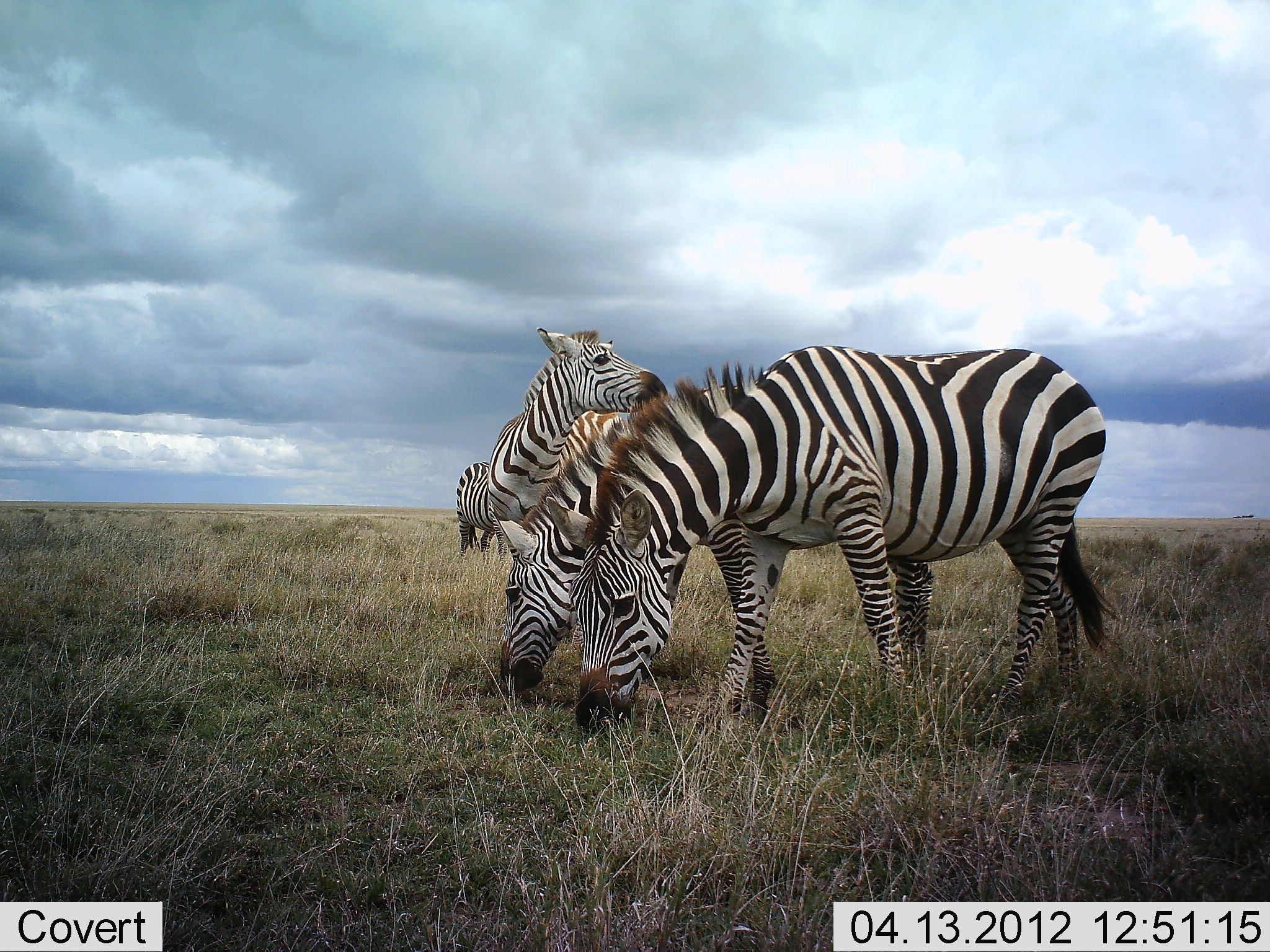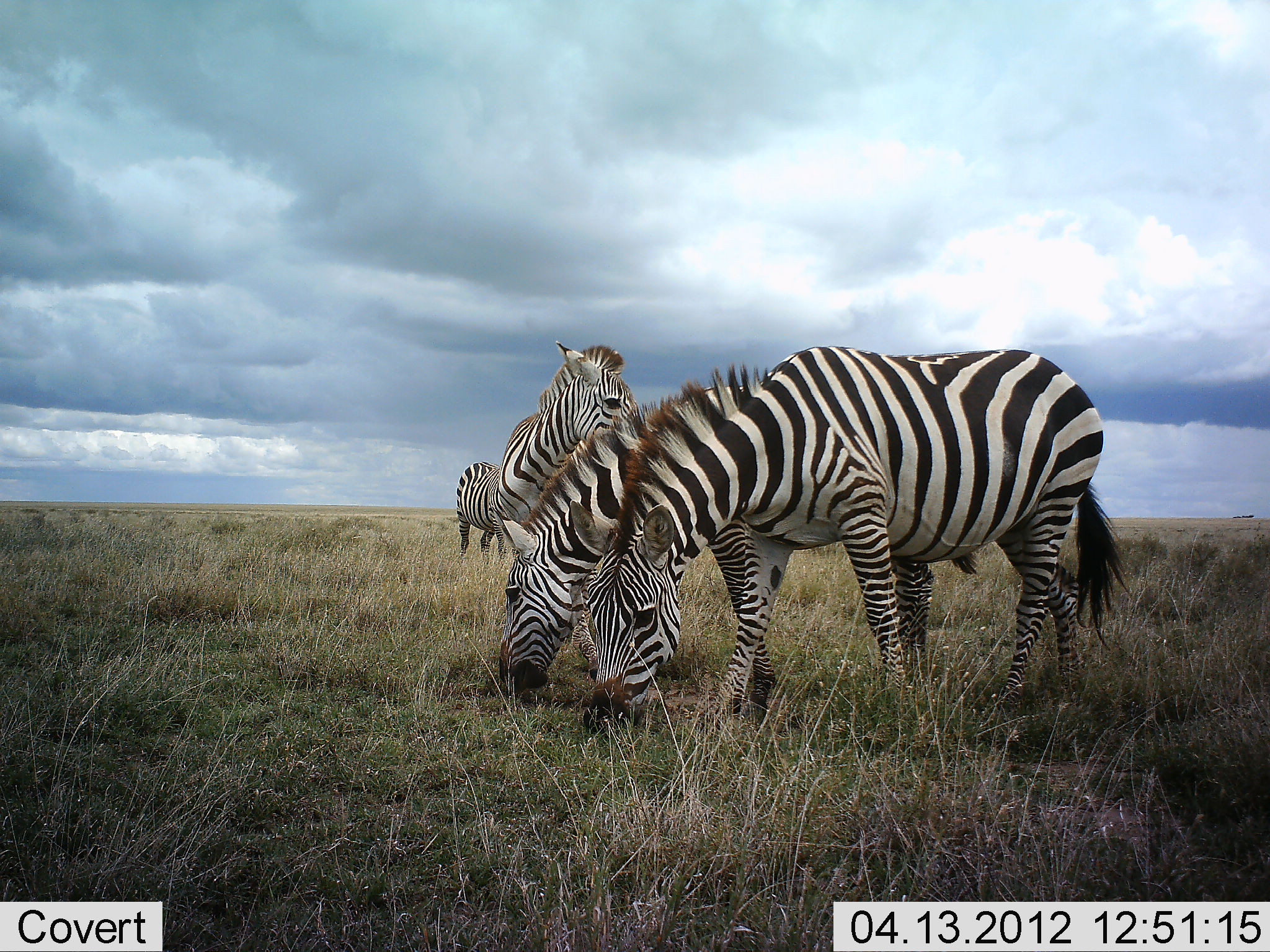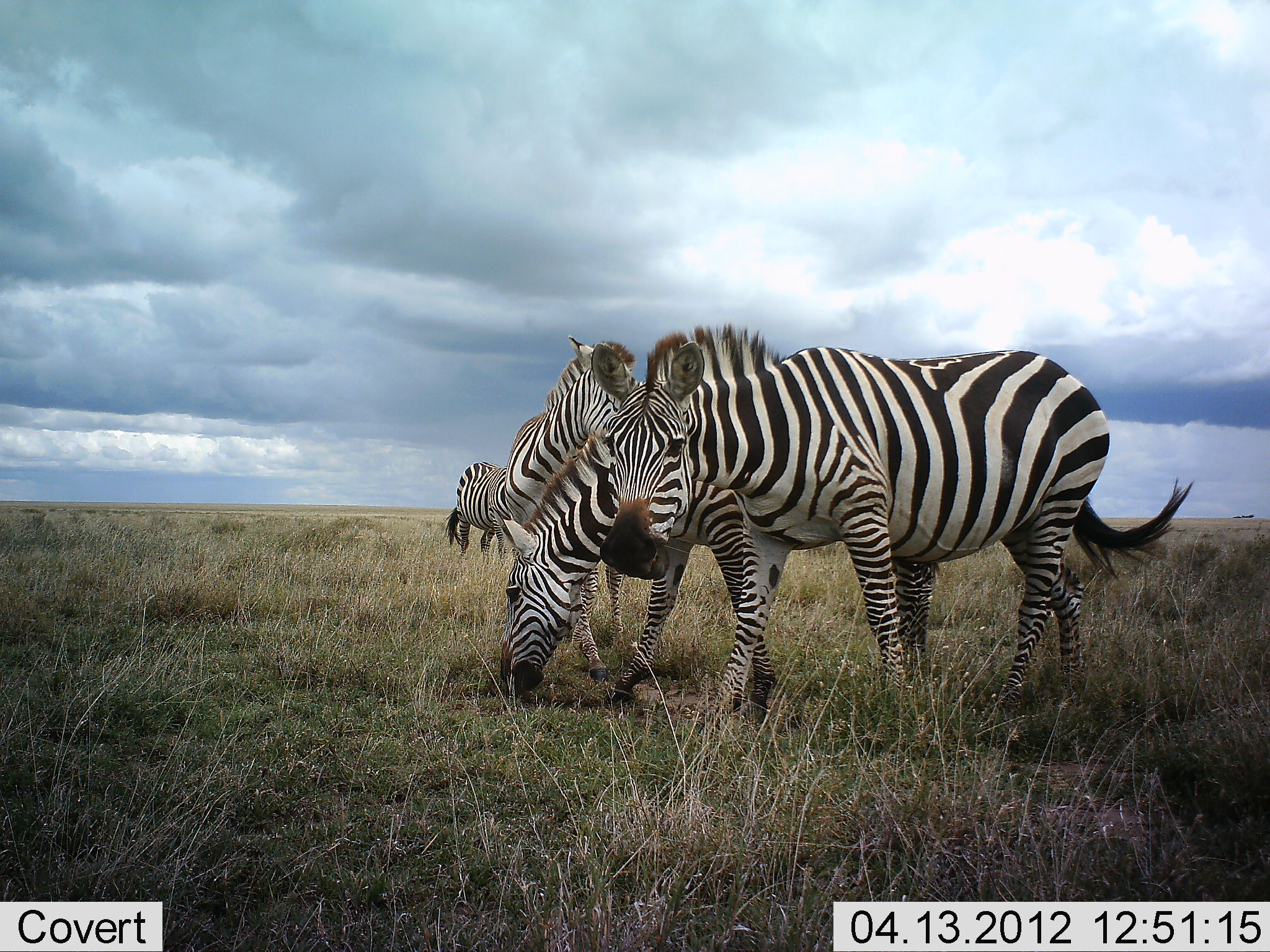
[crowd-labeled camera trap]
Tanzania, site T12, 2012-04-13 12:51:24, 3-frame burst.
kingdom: Animalia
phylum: Chordata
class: Mammalia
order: Perissodactyla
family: Equidae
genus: Equus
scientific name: Equus quagga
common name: plains zebra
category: zebra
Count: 4.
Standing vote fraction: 55%.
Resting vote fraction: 3%.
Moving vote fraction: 6%.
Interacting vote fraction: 10%.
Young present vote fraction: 6%.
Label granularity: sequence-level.